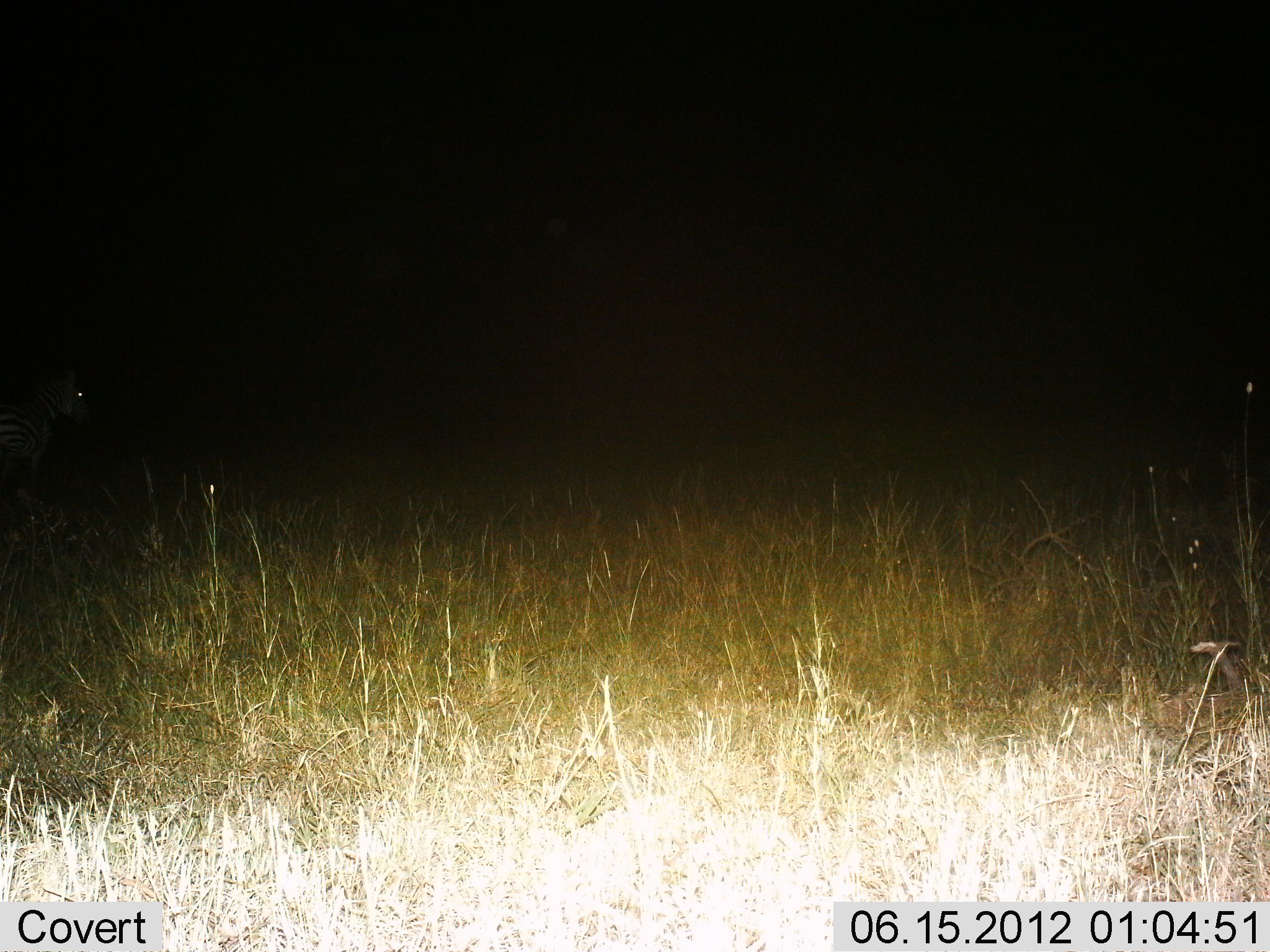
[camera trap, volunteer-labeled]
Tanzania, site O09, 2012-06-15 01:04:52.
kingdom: Animalia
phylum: Chordata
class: Mammalia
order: Perissodactyla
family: Equidae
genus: Equus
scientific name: Equus quagga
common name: plains zebra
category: zebra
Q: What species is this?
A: Zebra (plains zebra) (Equus quagga).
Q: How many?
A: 1.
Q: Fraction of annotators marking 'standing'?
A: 100%.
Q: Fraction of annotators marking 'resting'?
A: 0%.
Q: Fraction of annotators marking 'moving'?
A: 0%.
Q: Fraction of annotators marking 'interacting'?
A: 0%.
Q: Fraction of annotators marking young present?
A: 0%.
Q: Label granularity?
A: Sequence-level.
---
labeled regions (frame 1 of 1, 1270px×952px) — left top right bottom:
animal: 0 368 90 488